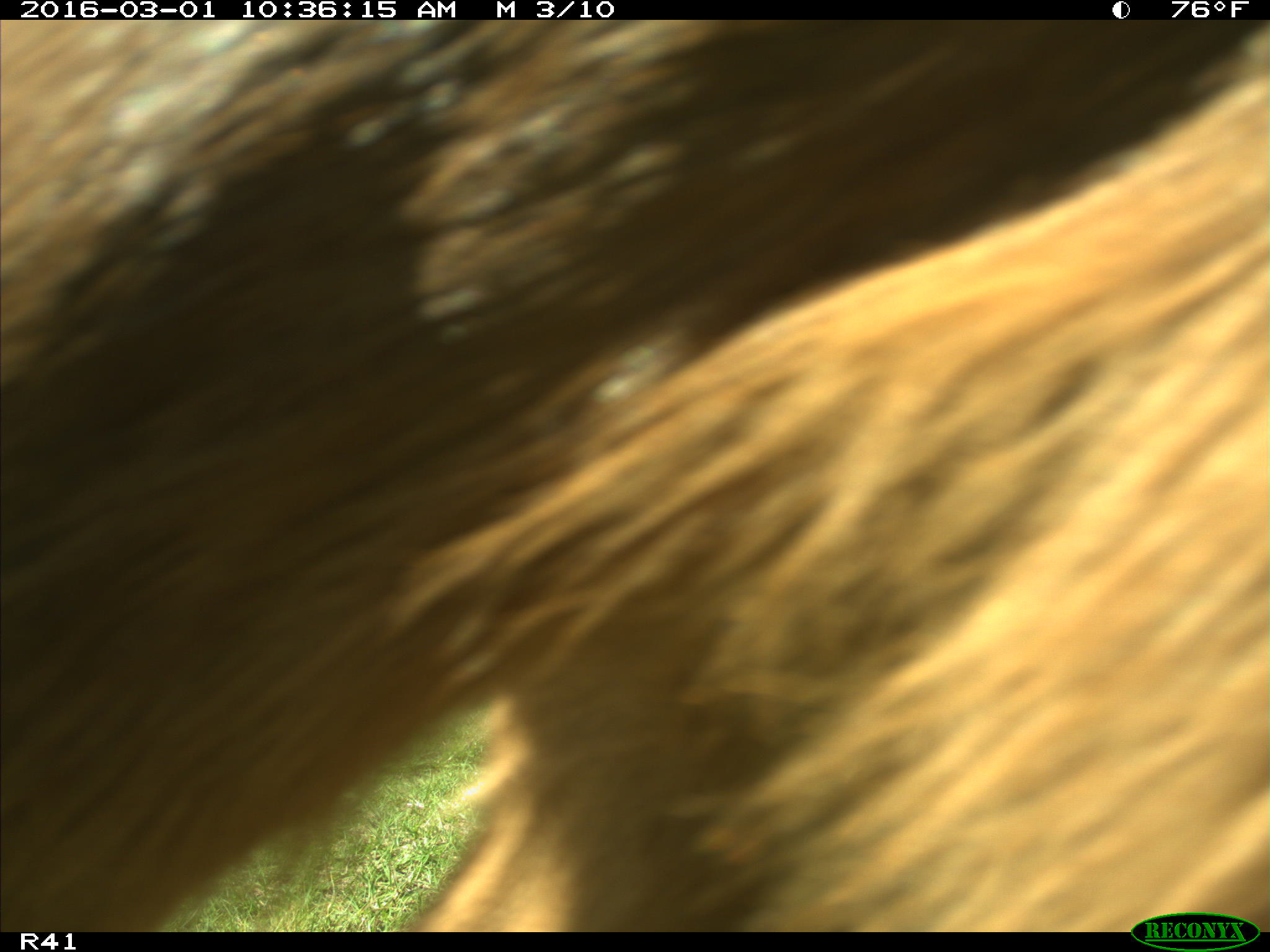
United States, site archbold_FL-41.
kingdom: Animalia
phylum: Chordata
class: Mammalia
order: Artiodactyla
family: Bovidae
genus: Bos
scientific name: Bos taurus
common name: domestic cow